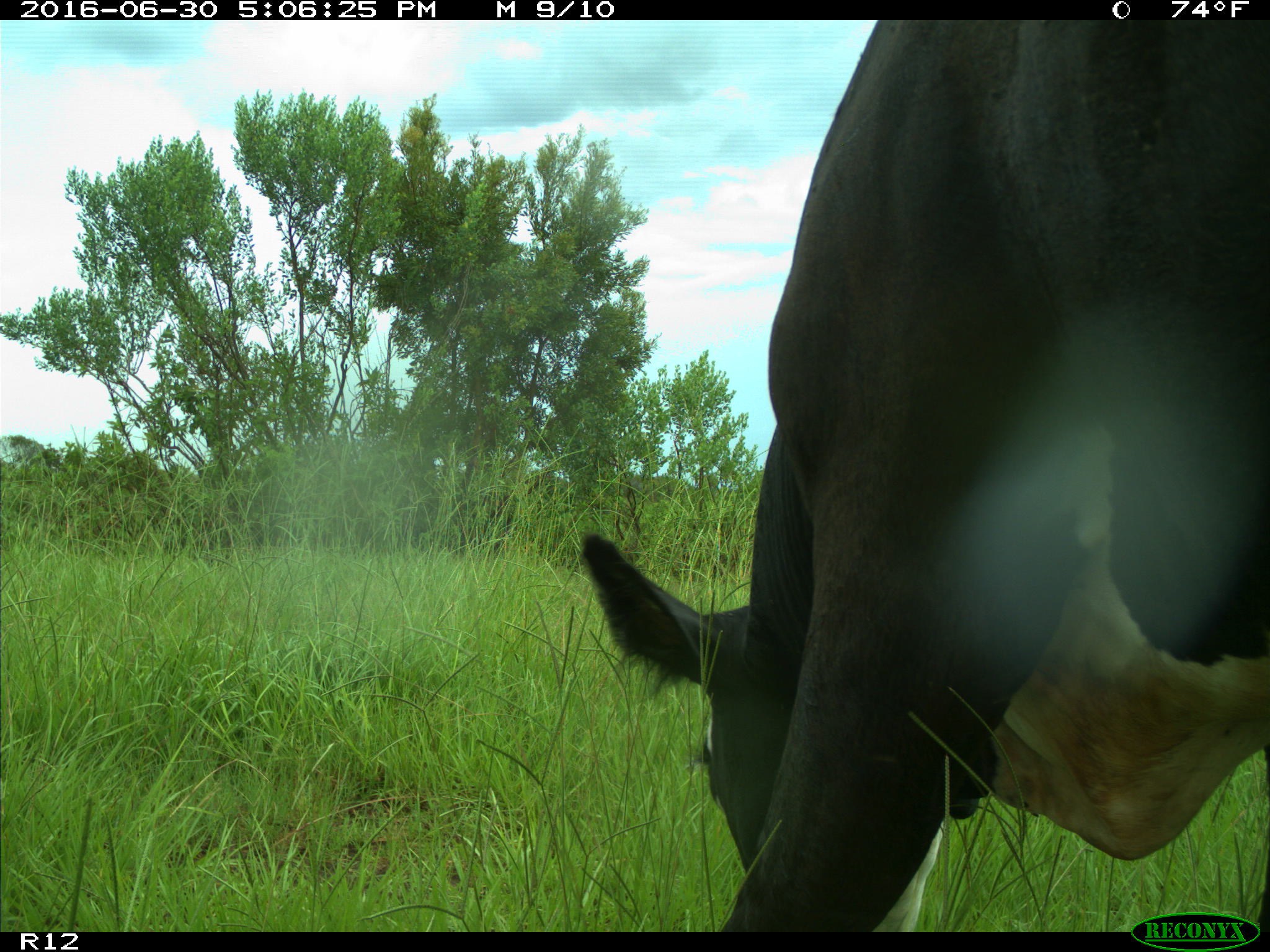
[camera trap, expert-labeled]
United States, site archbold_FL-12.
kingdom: Animalia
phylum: Chordata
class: Mammalia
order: Artiodactyla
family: Bovidae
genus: Bos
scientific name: Bos taurus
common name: domestic cow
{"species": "Bos taurus (domestic cow)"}